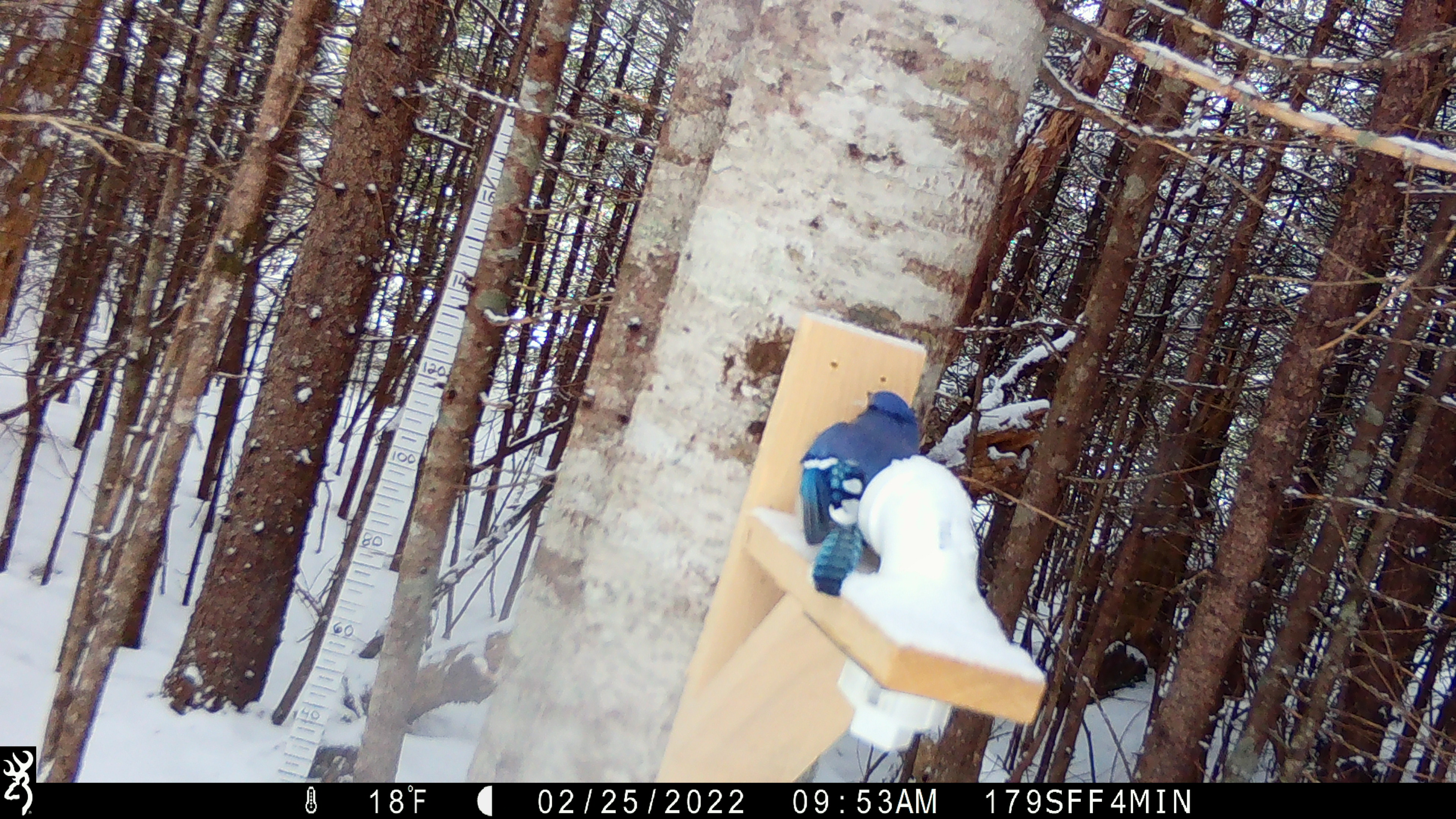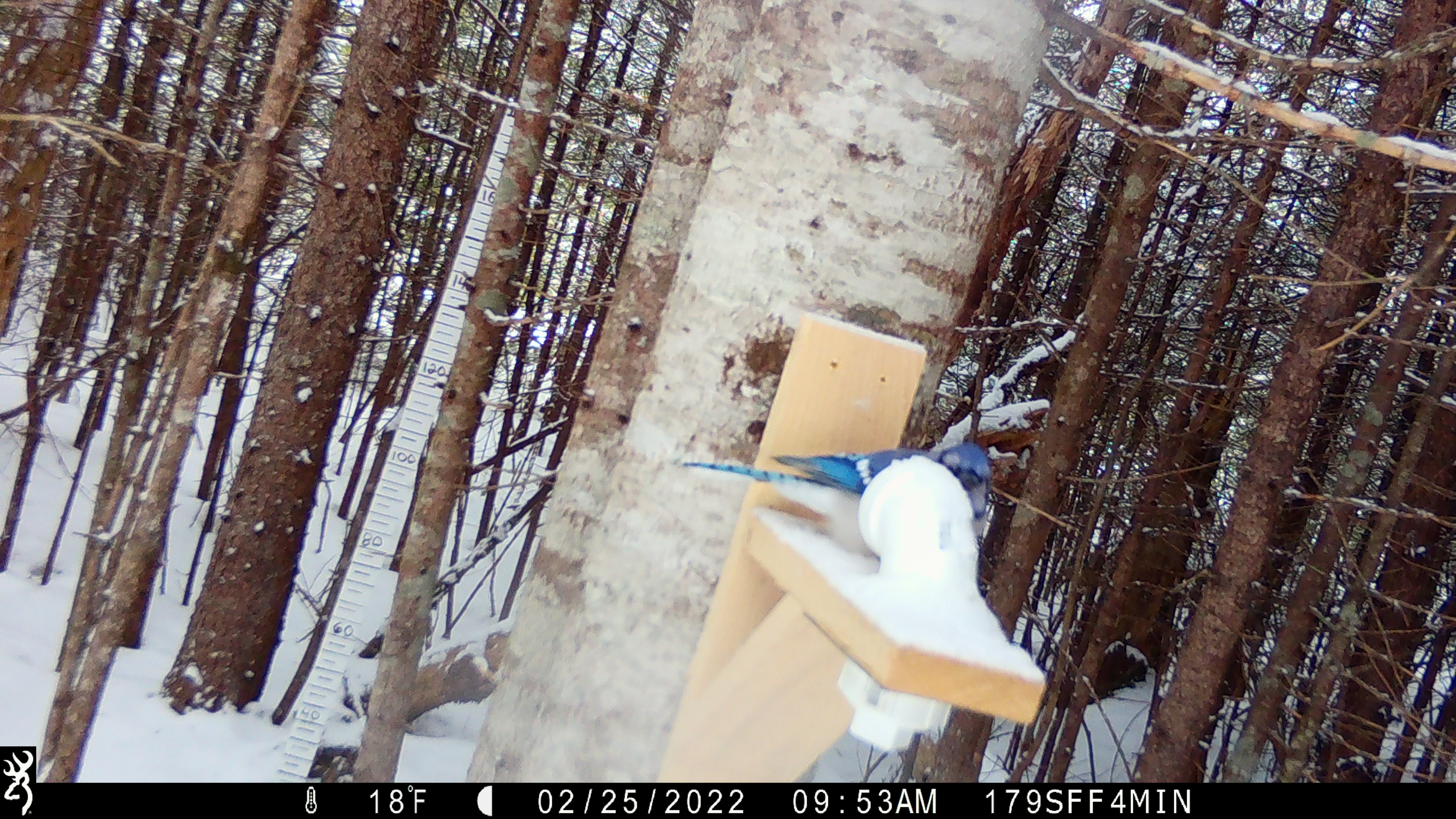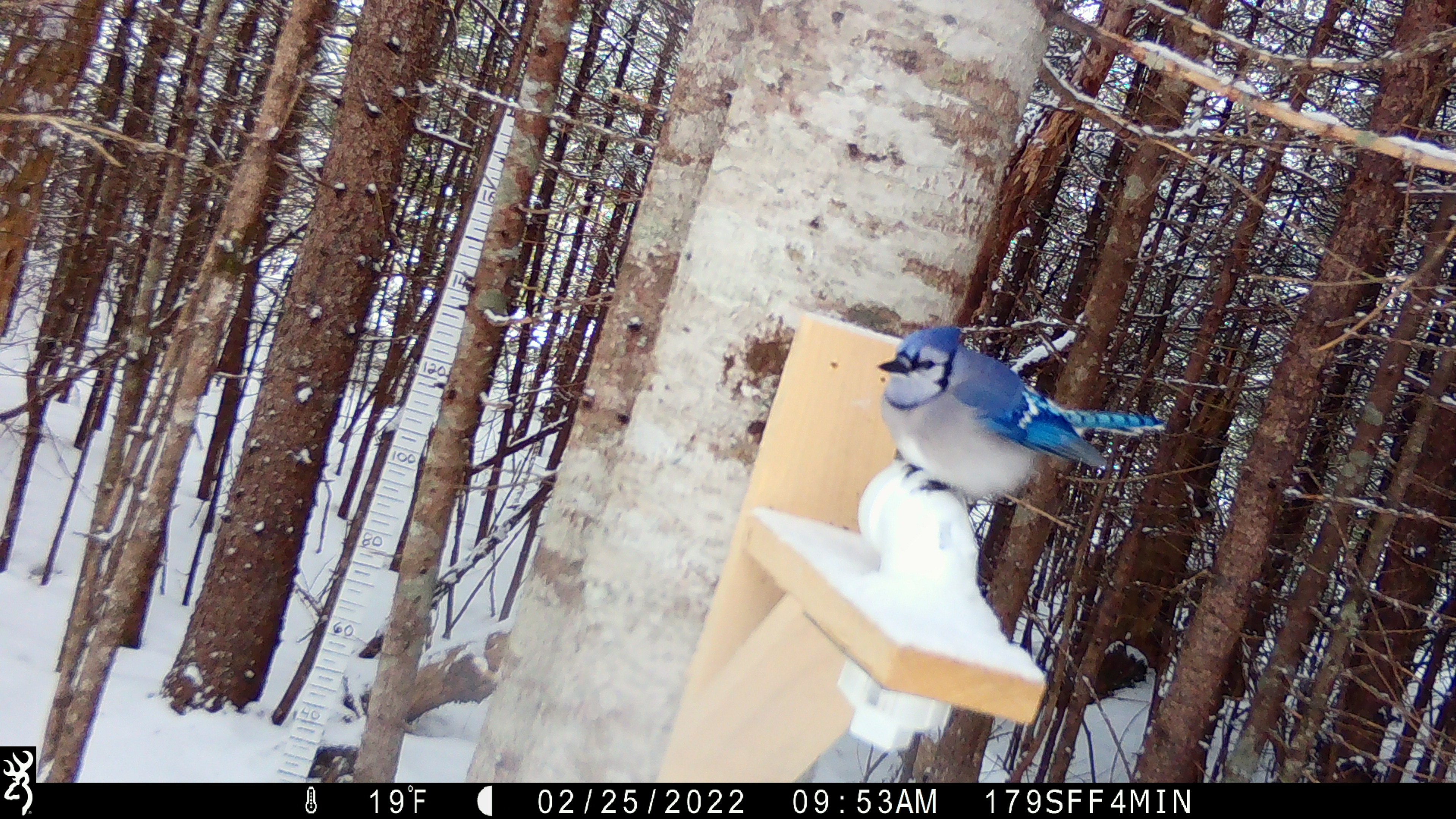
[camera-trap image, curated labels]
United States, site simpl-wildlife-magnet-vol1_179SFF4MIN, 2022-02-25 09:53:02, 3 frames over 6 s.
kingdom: Animalia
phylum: Chordata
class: Aves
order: Passeriformes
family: Corvidae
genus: Cyanocitta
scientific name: Cyanocitta cristata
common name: blue jay